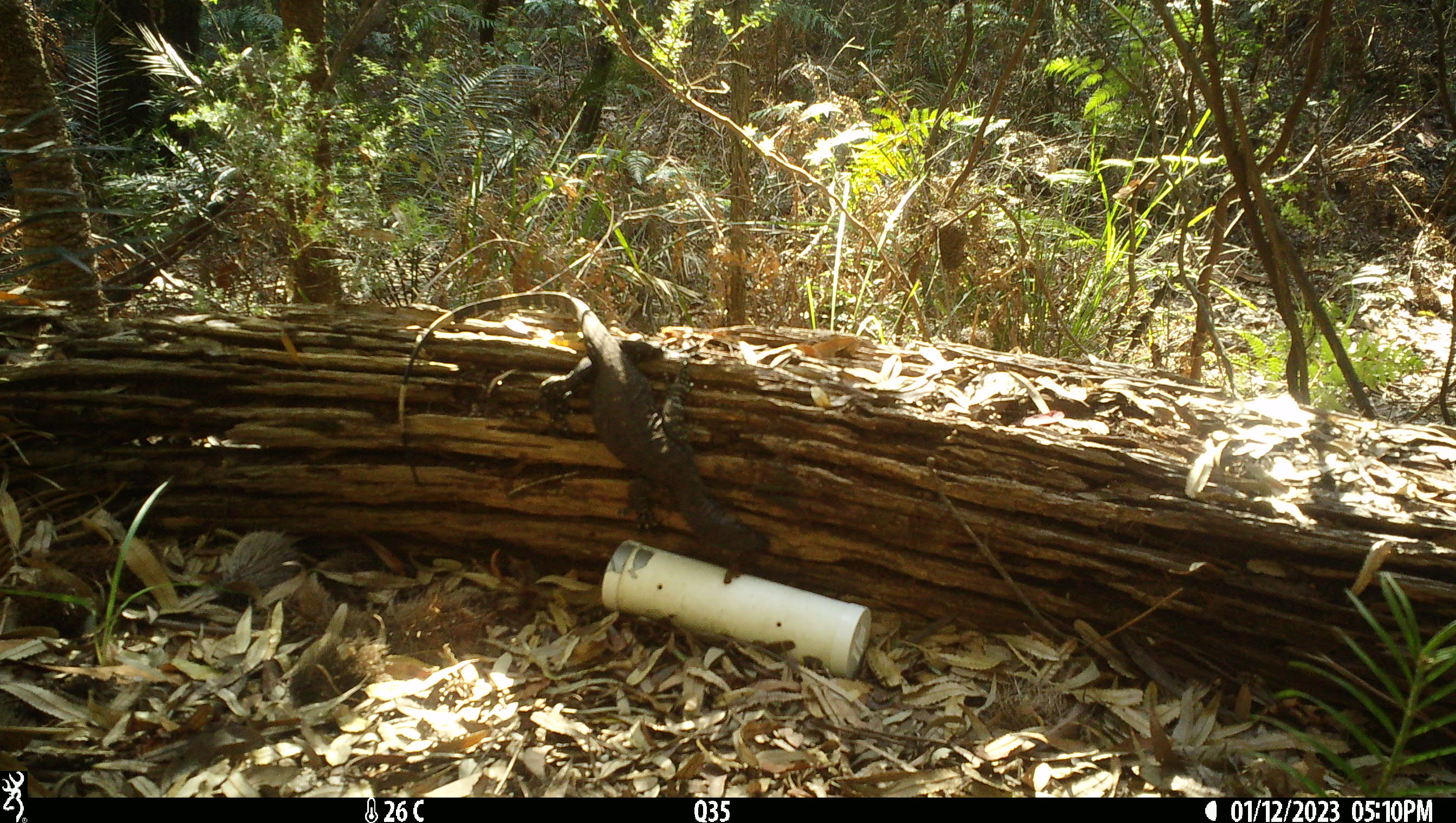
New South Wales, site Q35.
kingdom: Animalia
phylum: Chordata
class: Reptilia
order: Squamata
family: Varanidae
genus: Varanus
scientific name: Varanus varius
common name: lace monitor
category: goanna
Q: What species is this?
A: Goanna (lace monitor) (Varanus varius).